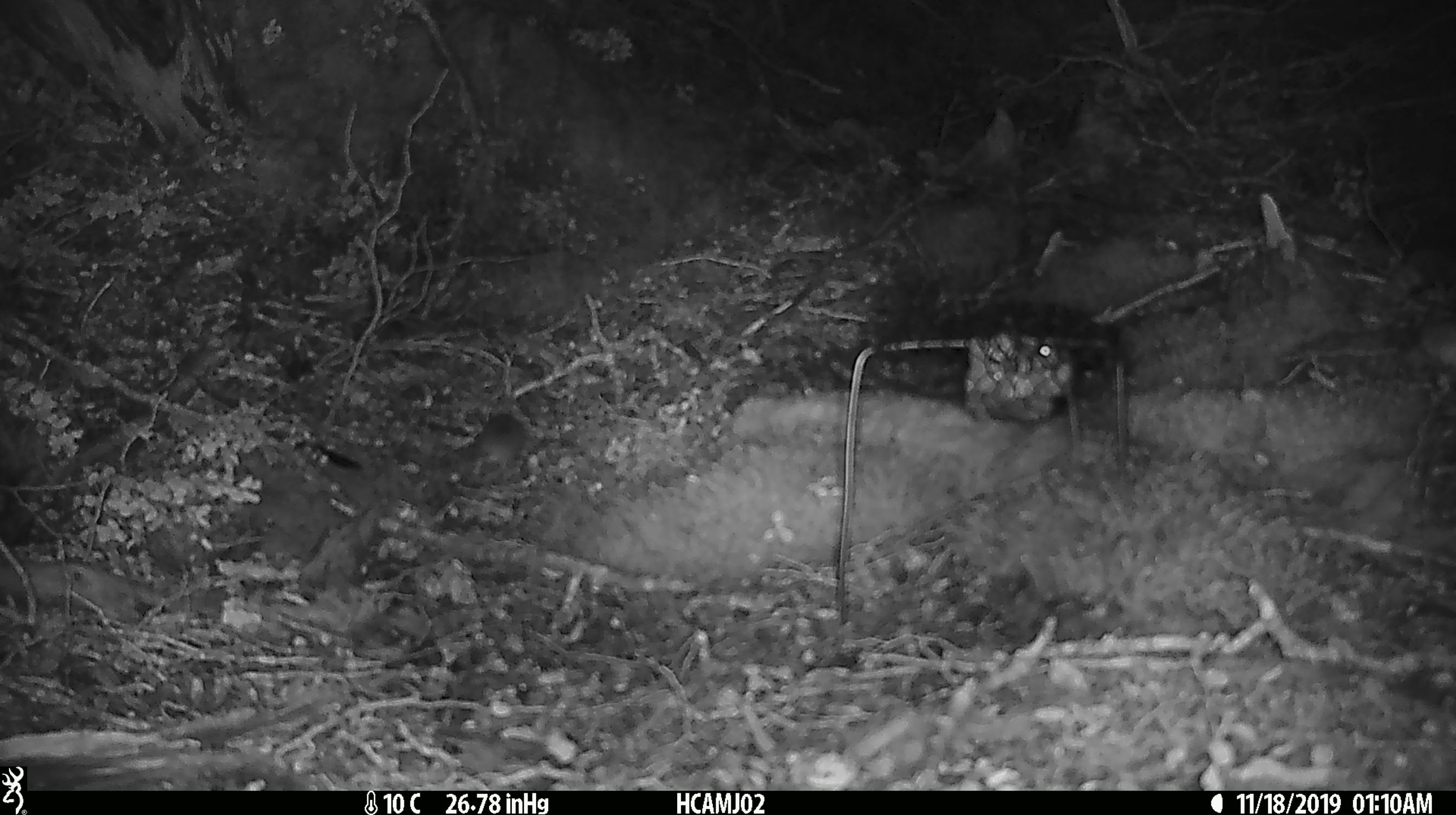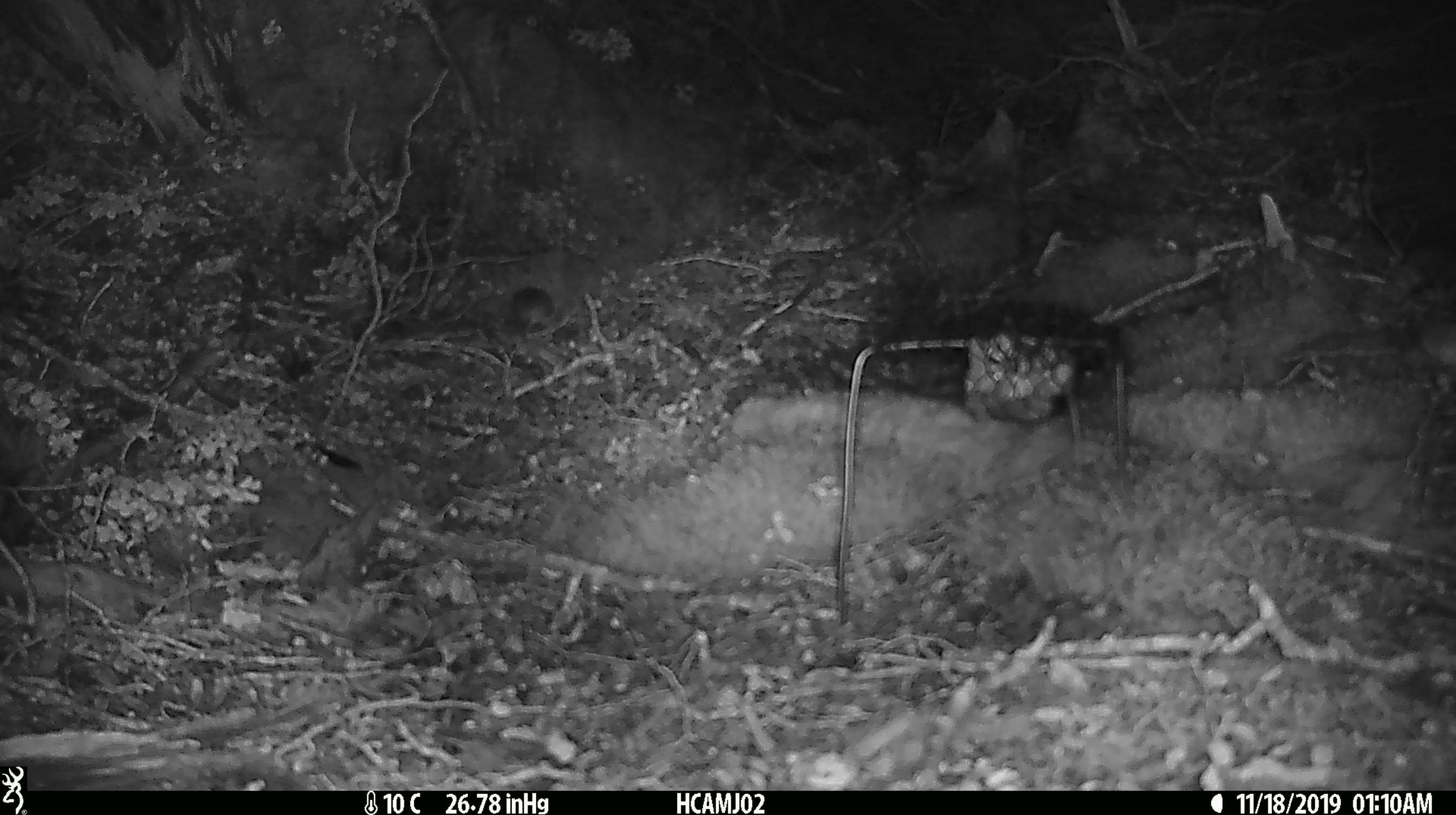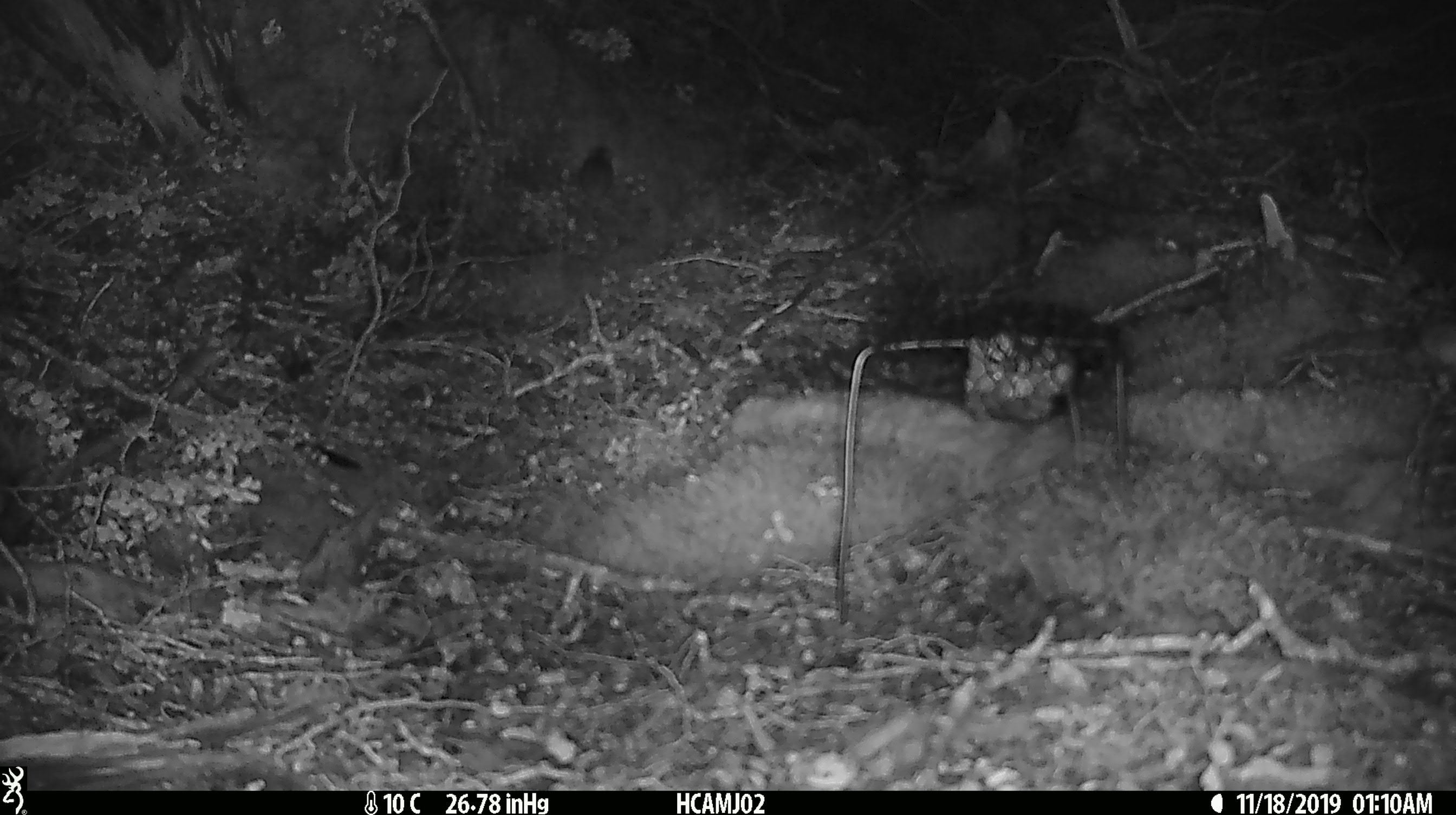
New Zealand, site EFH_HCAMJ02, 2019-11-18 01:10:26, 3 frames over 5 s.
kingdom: Animalia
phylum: Chordata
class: Mammalia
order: Rodentia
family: Muridae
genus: Mus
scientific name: Mus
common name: mouse